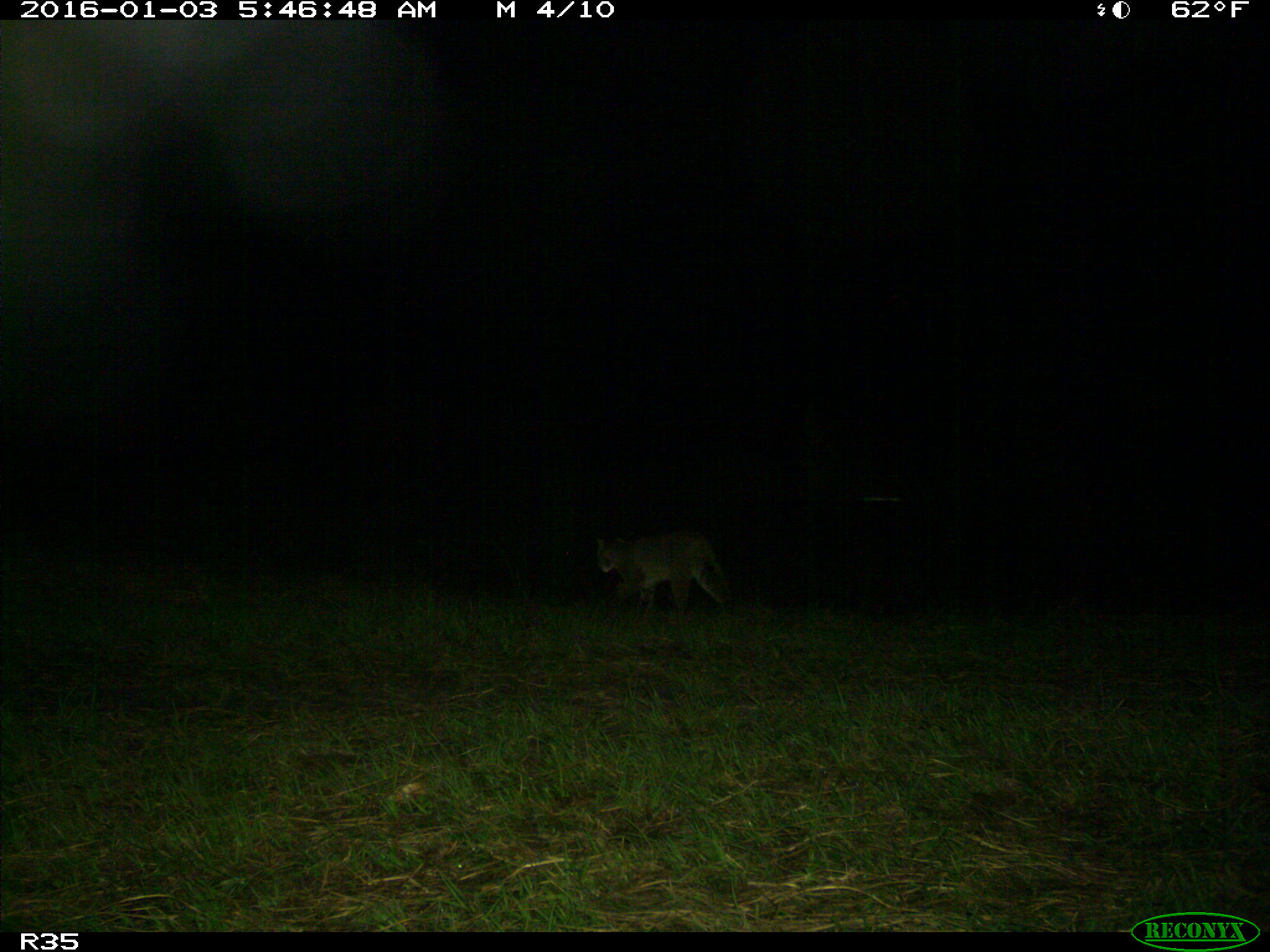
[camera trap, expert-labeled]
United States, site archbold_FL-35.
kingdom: Animalia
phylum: Chordata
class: Mammalia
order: Carnivora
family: Felidae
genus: Lynx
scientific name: Lynx rufus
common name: bobcat